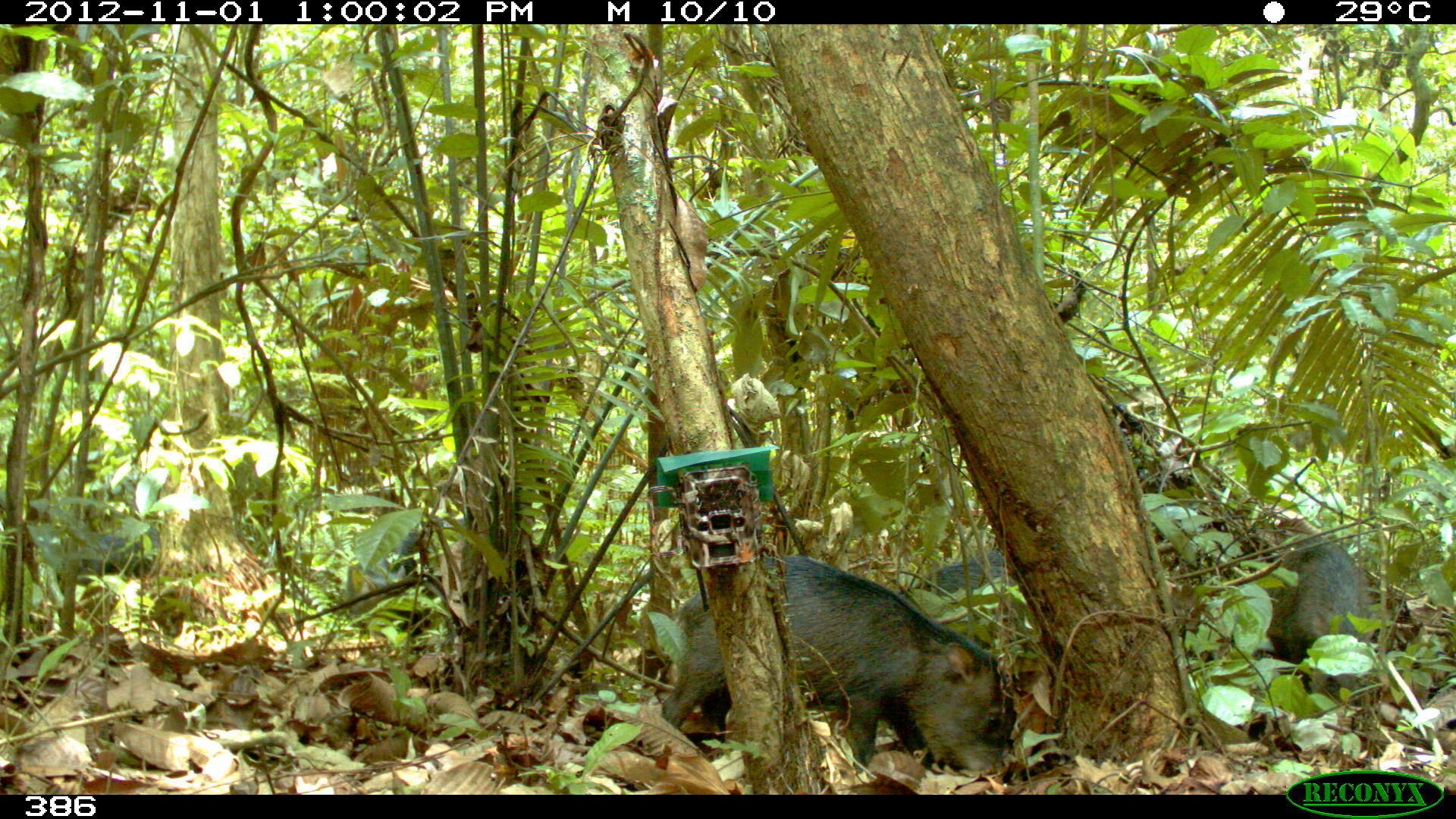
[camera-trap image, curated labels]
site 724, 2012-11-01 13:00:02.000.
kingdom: Animalia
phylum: Chordata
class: Mammalia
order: Artiodactyla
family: Tayassuidae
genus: Tayassu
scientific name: Tayassu pecari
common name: white-lipped peccary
Tayassu pecari (white-lipped peccary).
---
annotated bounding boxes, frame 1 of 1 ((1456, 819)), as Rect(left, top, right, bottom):
tayassu pecari: Rect(658, 553, 1008, 777); Rect(1171, 526, 1370, 710); Rect(331, 517, 551, 665); Rect(892, 541, 1027, 613); Rect(68, 514, 161, 582)